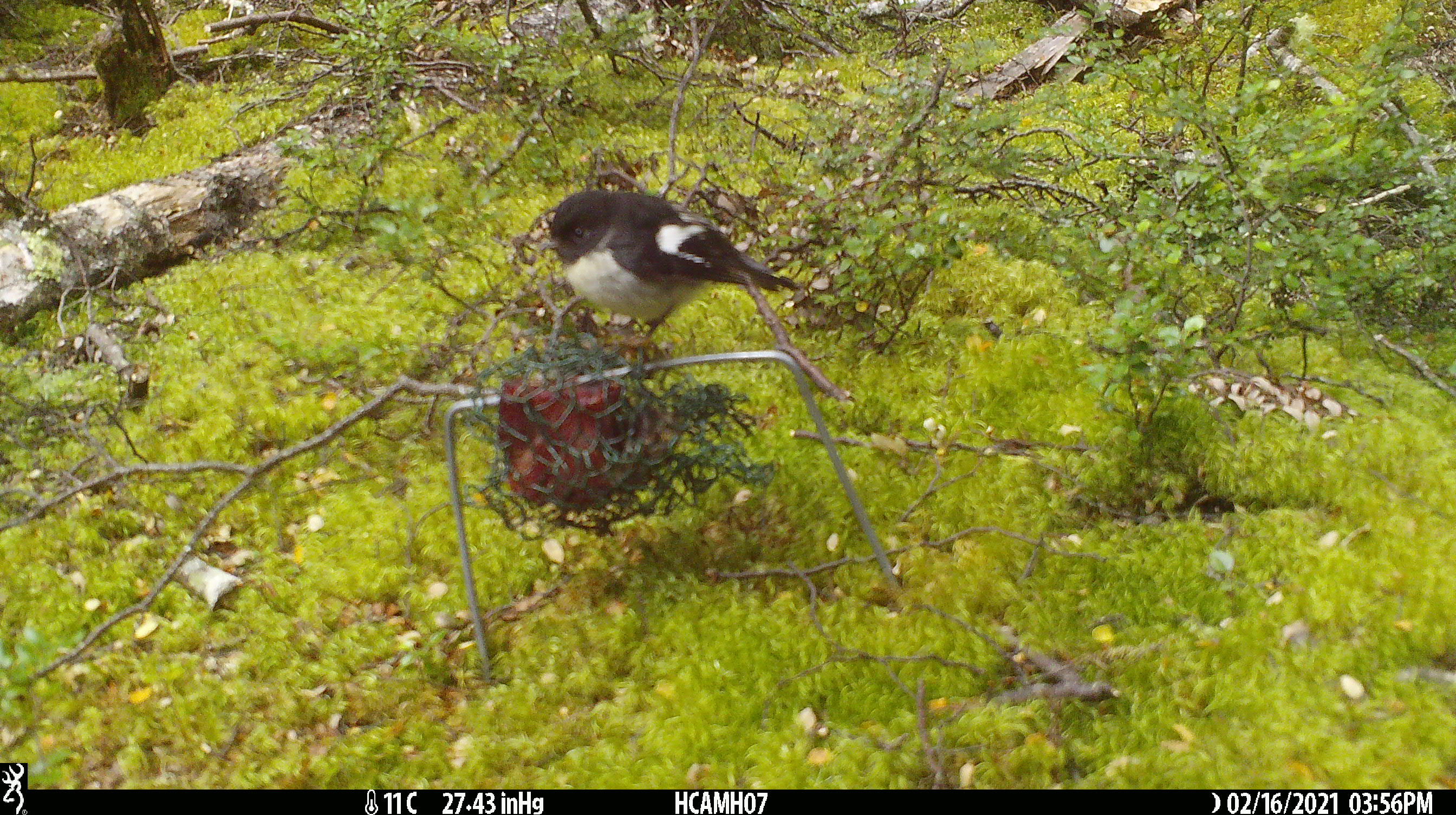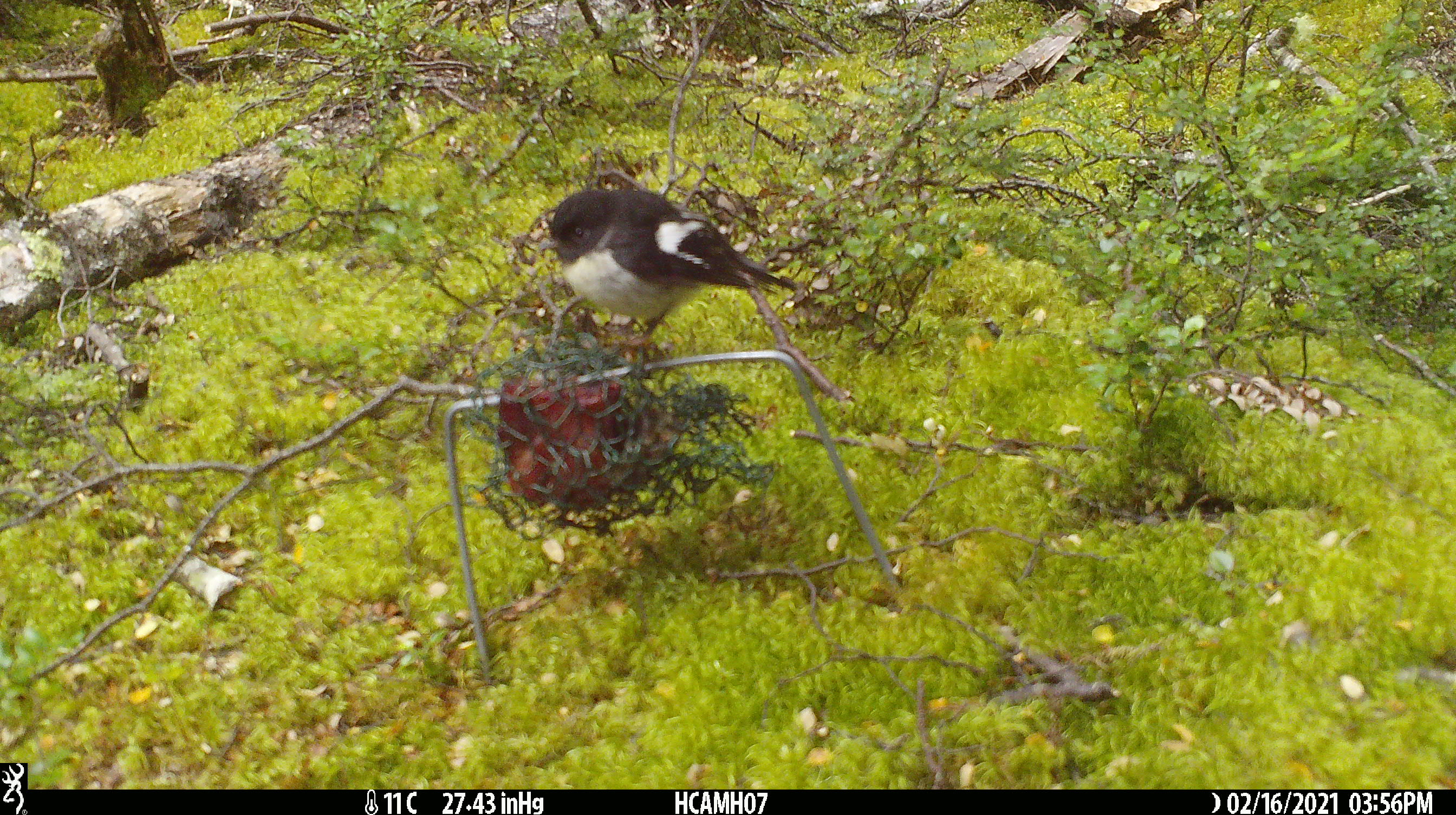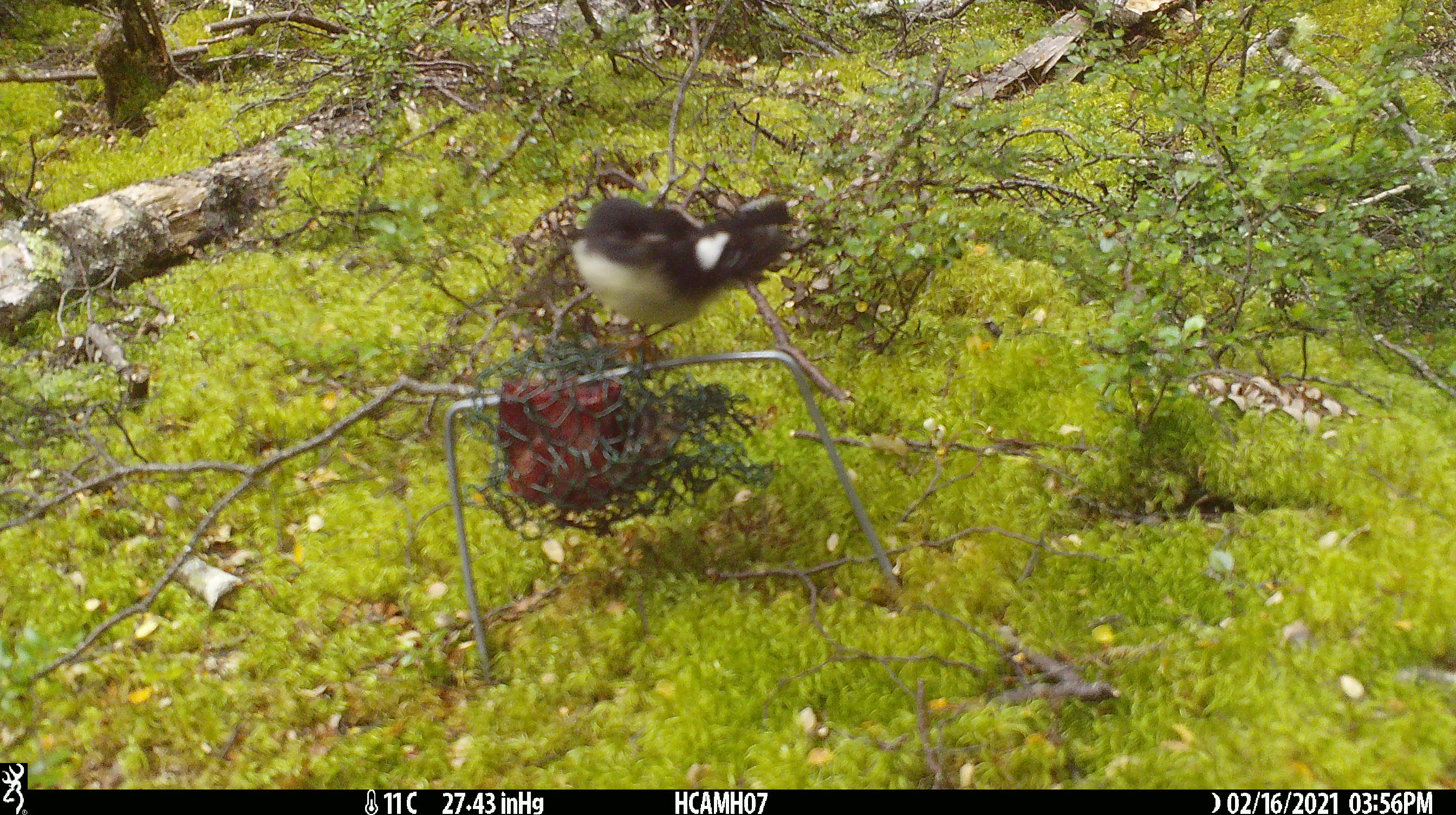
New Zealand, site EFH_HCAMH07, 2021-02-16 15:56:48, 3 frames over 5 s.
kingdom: Animalia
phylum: Chordata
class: Aves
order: Passeriformes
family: Petroicidae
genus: Petroica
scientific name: Petroica macrocephala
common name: tomtit